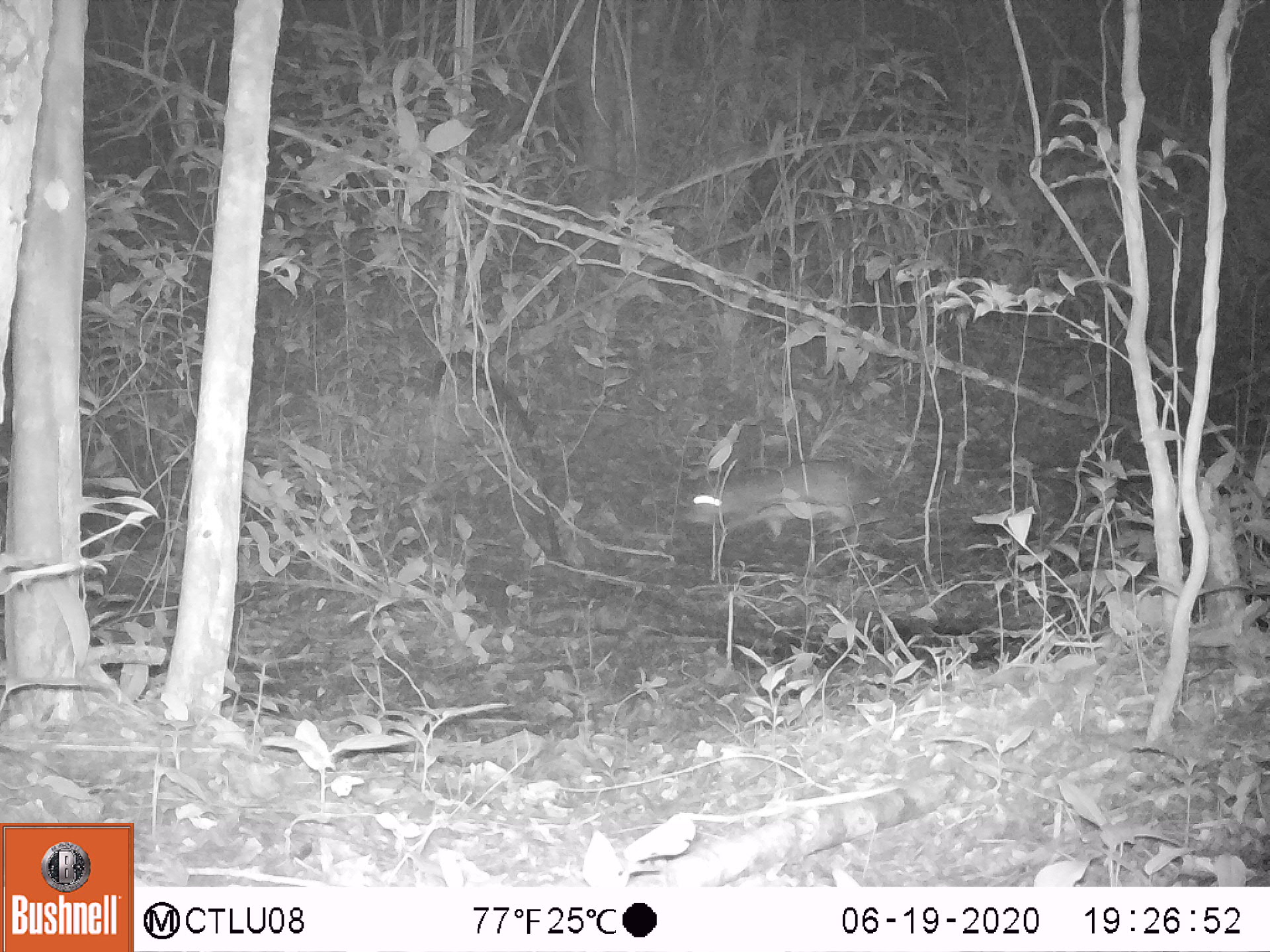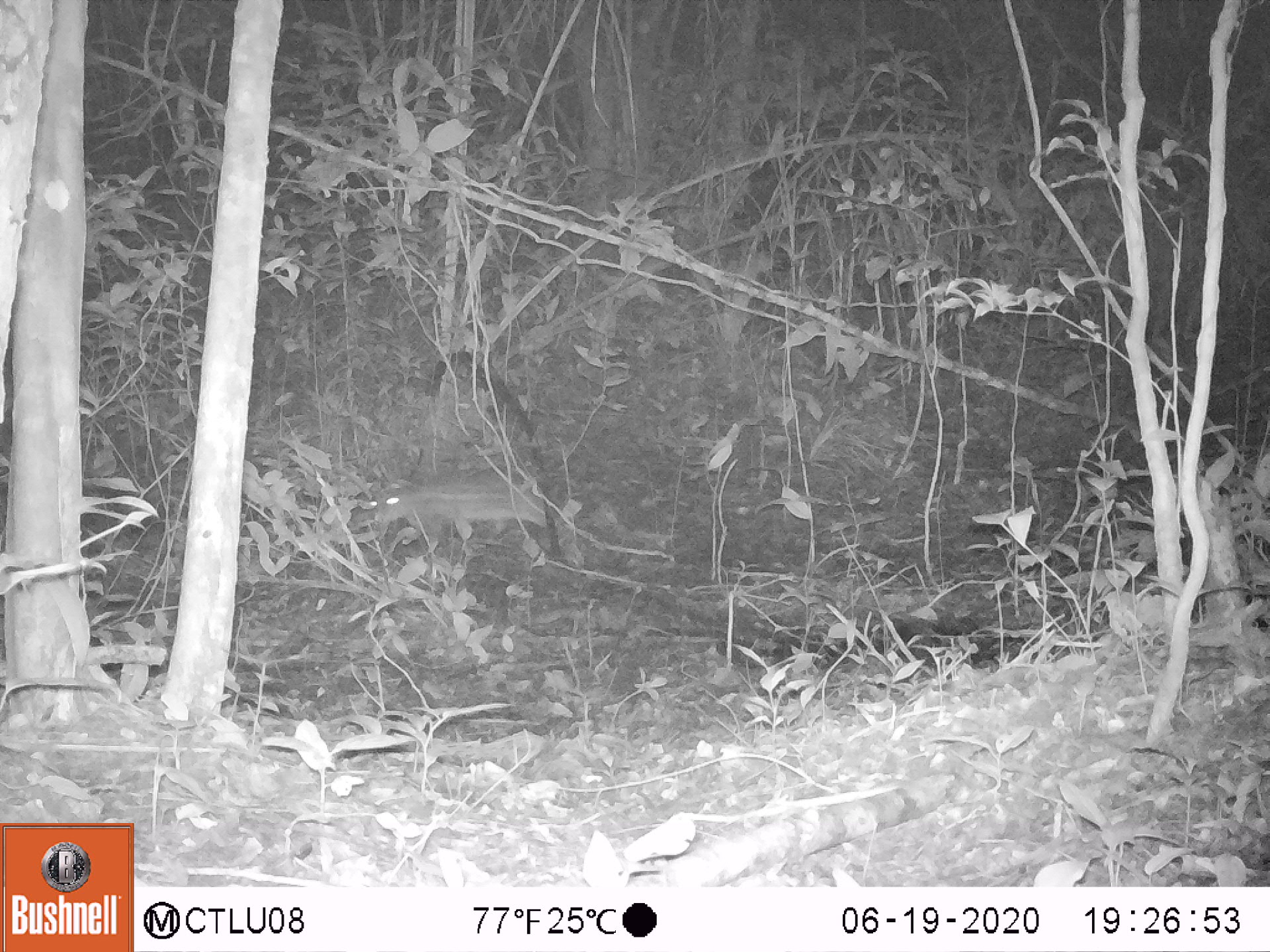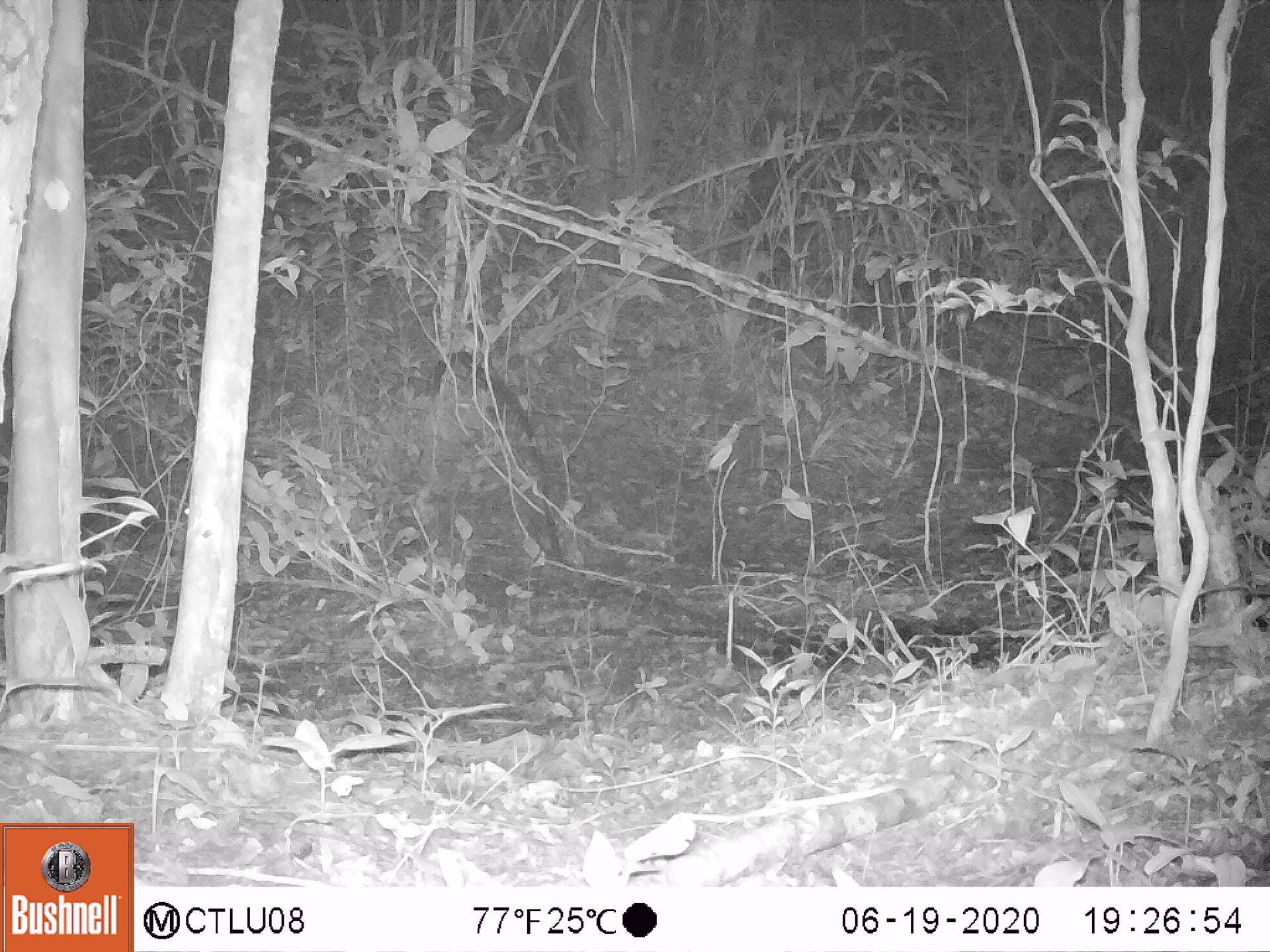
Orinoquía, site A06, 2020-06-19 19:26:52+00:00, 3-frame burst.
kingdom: Animalia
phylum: Chordata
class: Mammalia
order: Rodentia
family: Cuniculidae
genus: Cuniculus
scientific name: Cuniculus paca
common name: spotted paca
Spotted paca (Cuniculus paca).